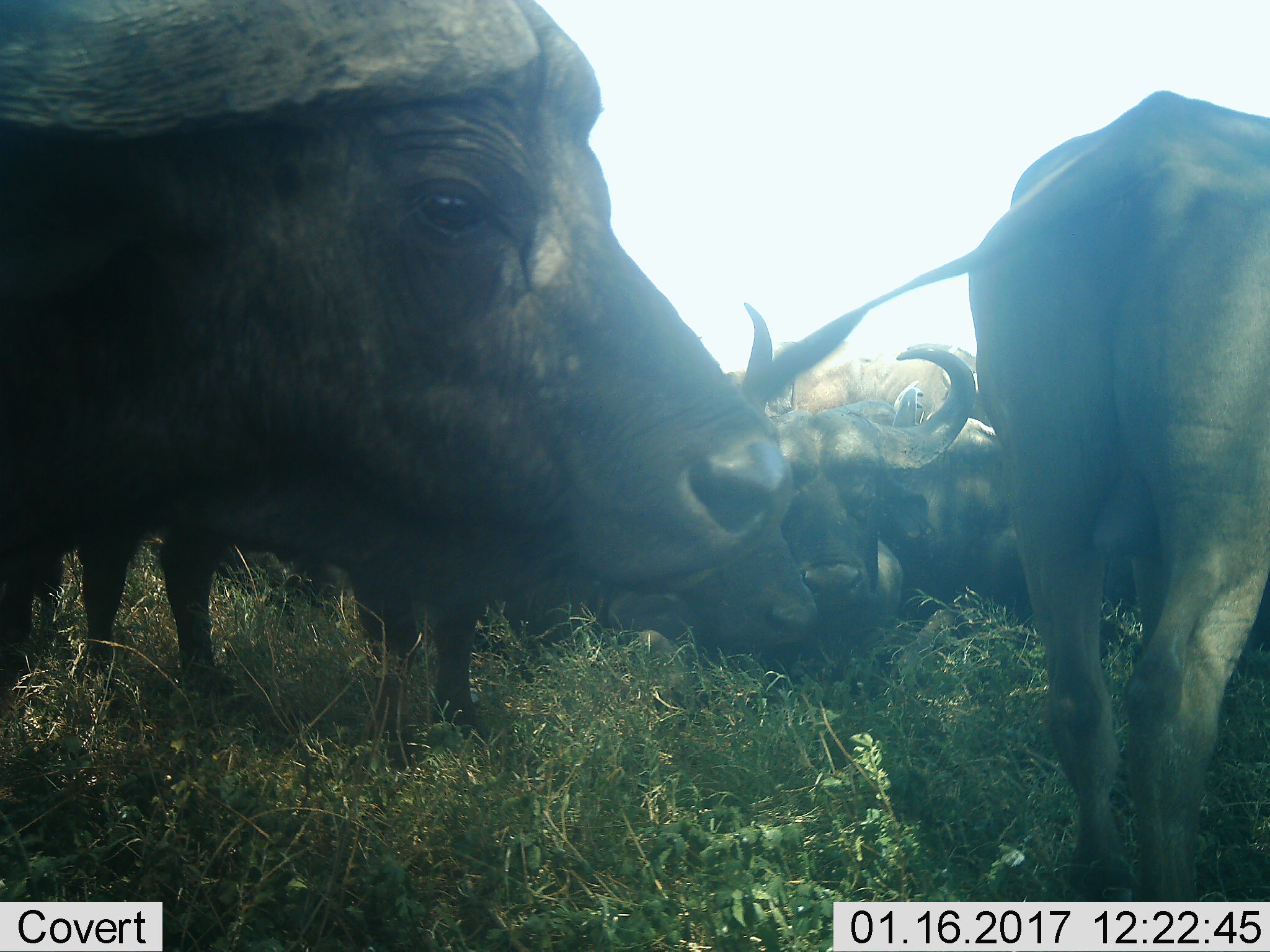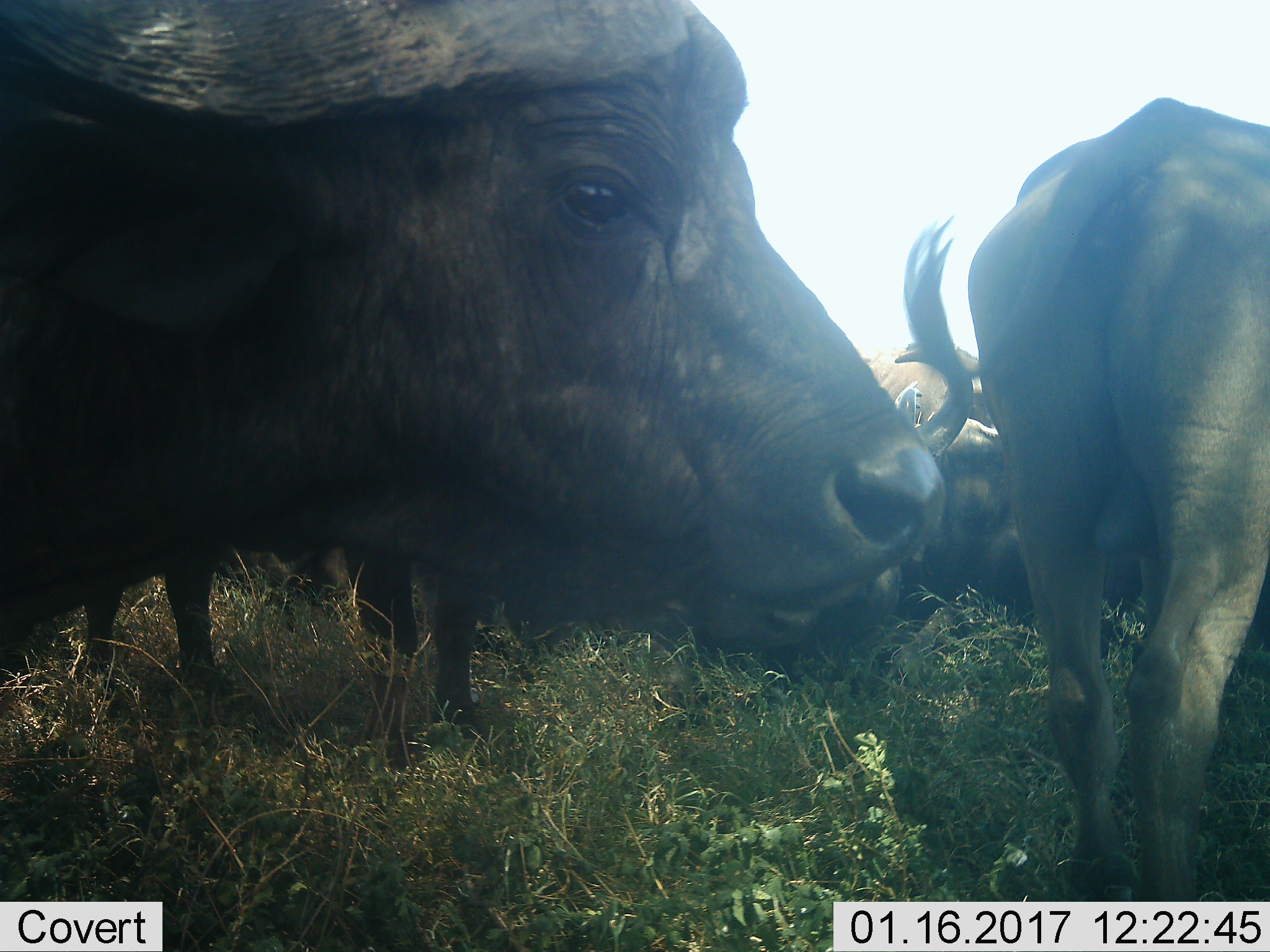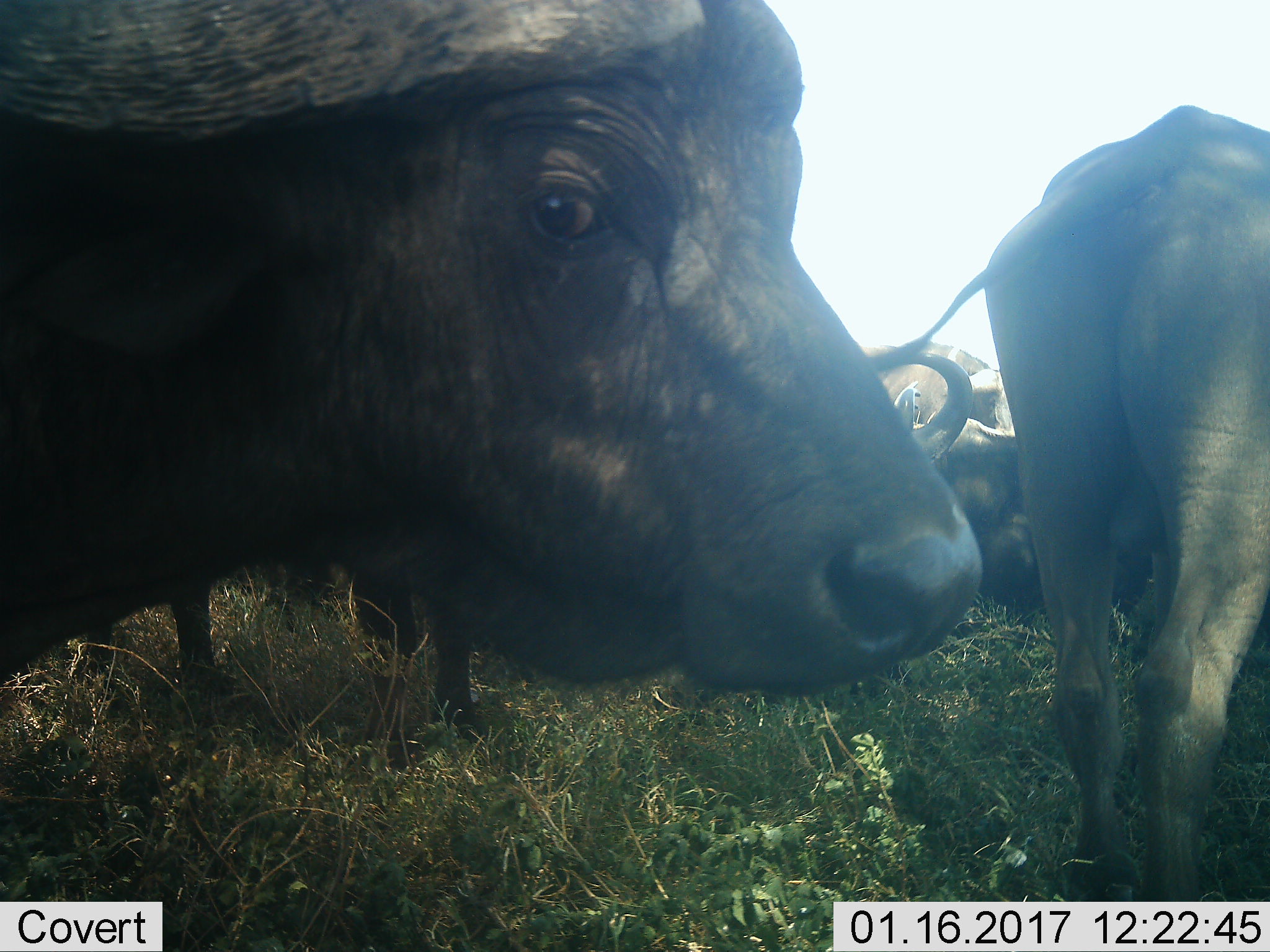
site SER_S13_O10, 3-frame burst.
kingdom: Animalia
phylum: Chordata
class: Mammalia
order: Artiodactyla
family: Bovidae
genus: Syncerus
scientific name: Syncerus caffer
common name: african buffalo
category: buffalo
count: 4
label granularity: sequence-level